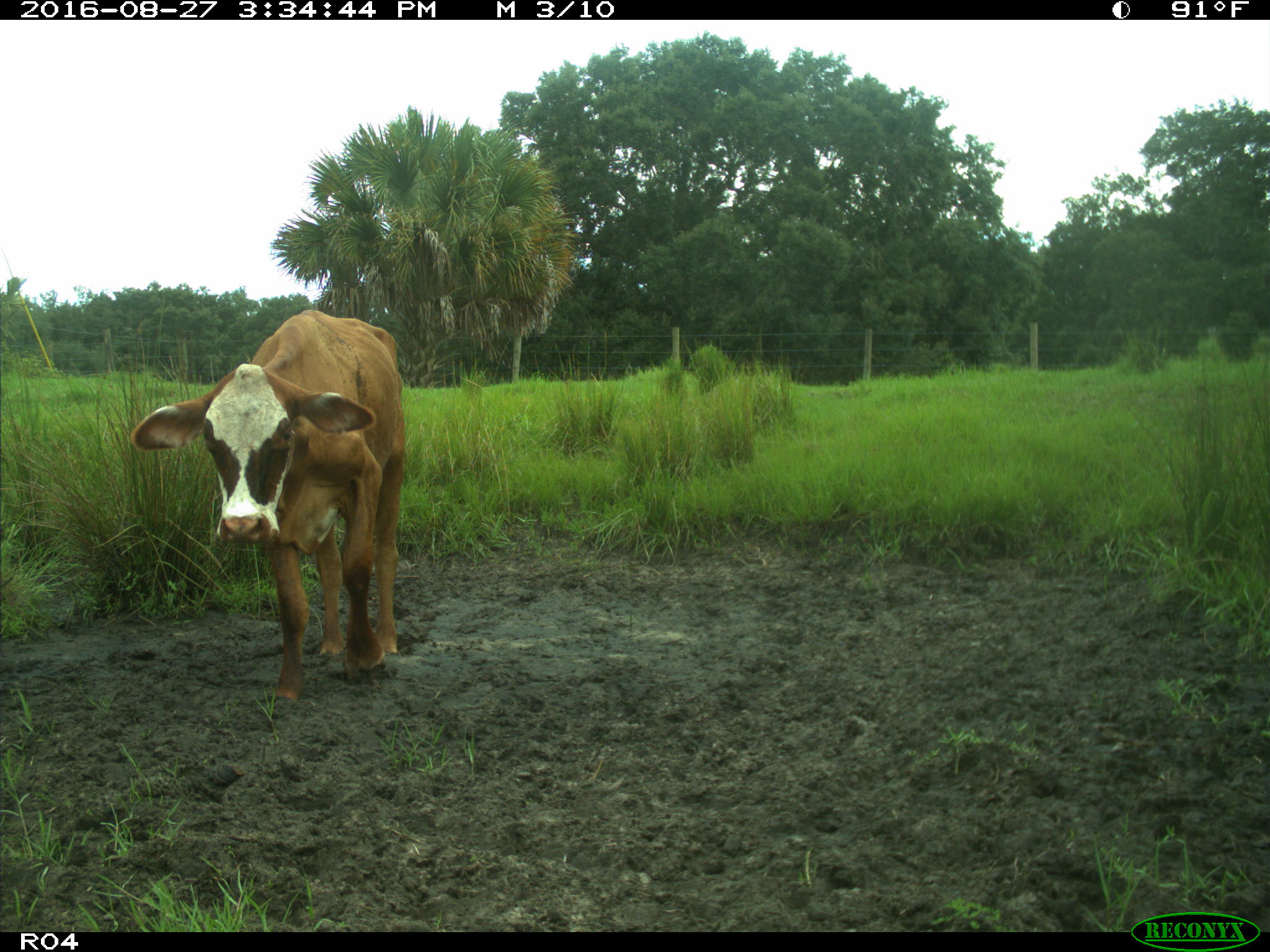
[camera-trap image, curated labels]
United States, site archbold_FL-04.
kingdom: Animalia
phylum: Chordata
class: Mammalia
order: Artiodactyla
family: Bovidae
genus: Bos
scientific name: Bos taurus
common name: domestic cow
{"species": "Bos taurus (domestic cow)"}